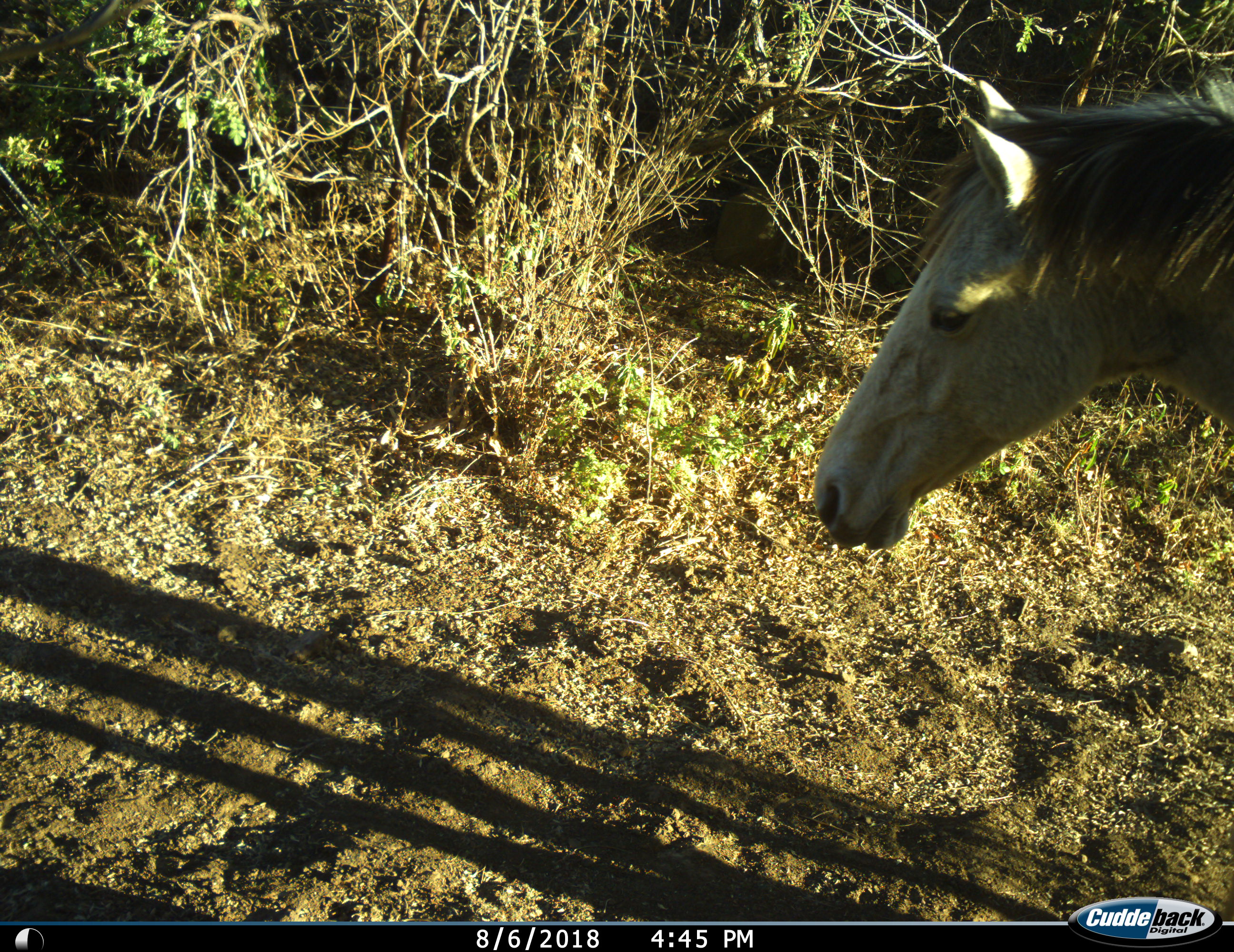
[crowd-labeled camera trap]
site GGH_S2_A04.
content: unidentified animal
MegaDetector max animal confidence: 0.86